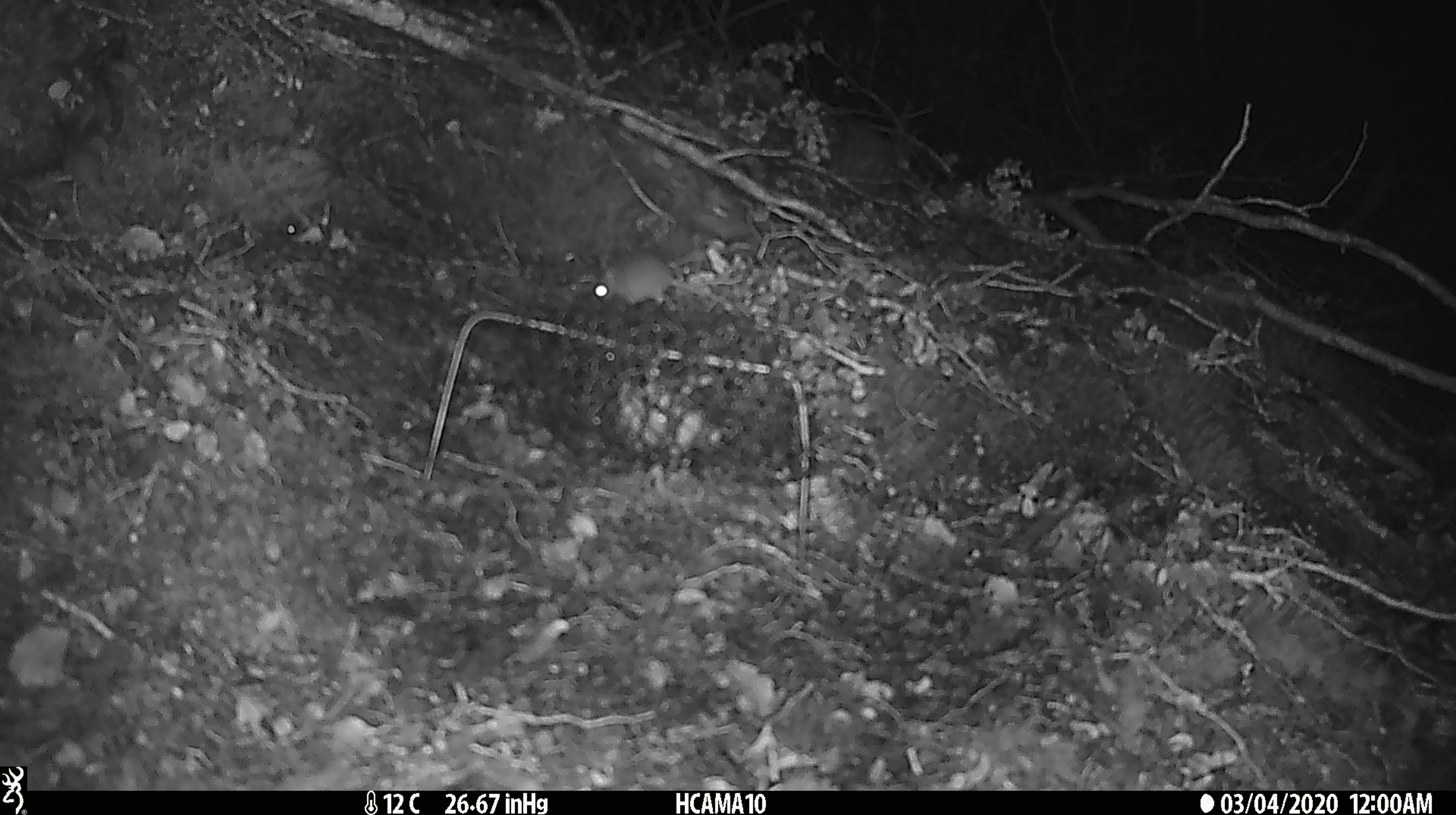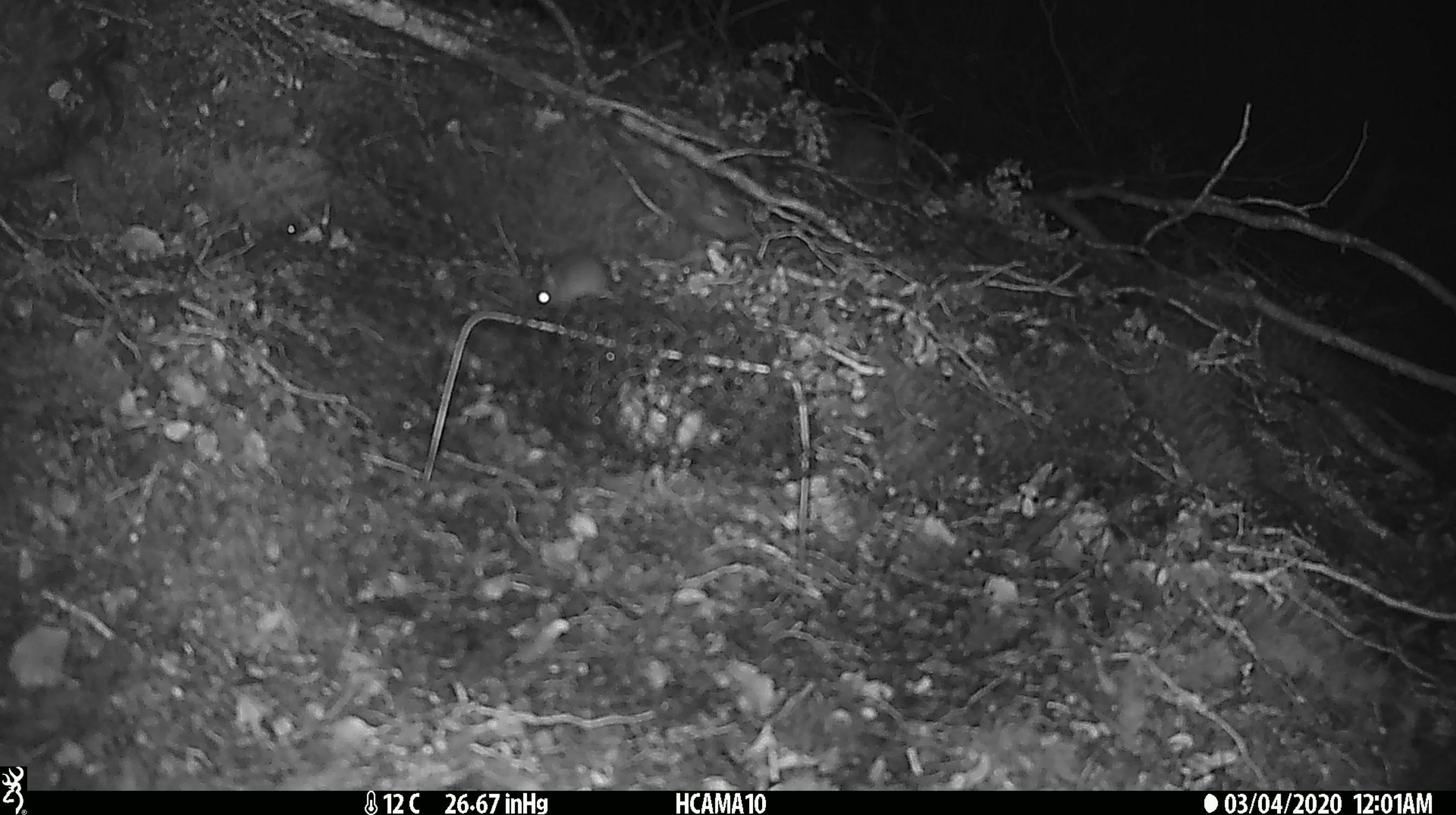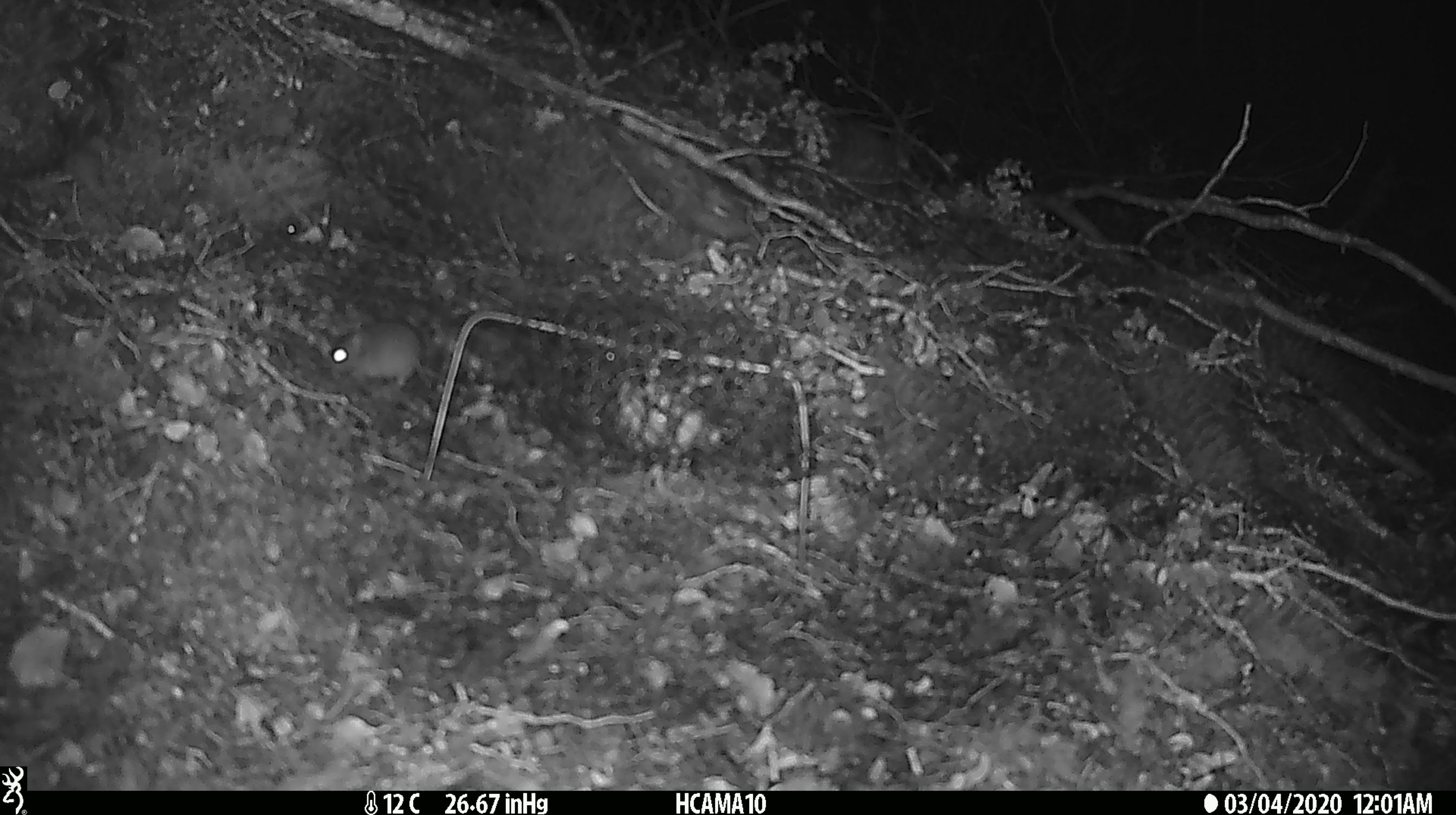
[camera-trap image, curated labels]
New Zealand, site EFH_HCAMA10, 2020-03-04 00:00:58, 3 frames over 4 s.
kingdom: Animalia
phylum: Chordata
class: Mammalia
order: Rodentia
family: Muridae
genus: Mus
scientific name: Mus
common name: mouse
Mouse (Mus).